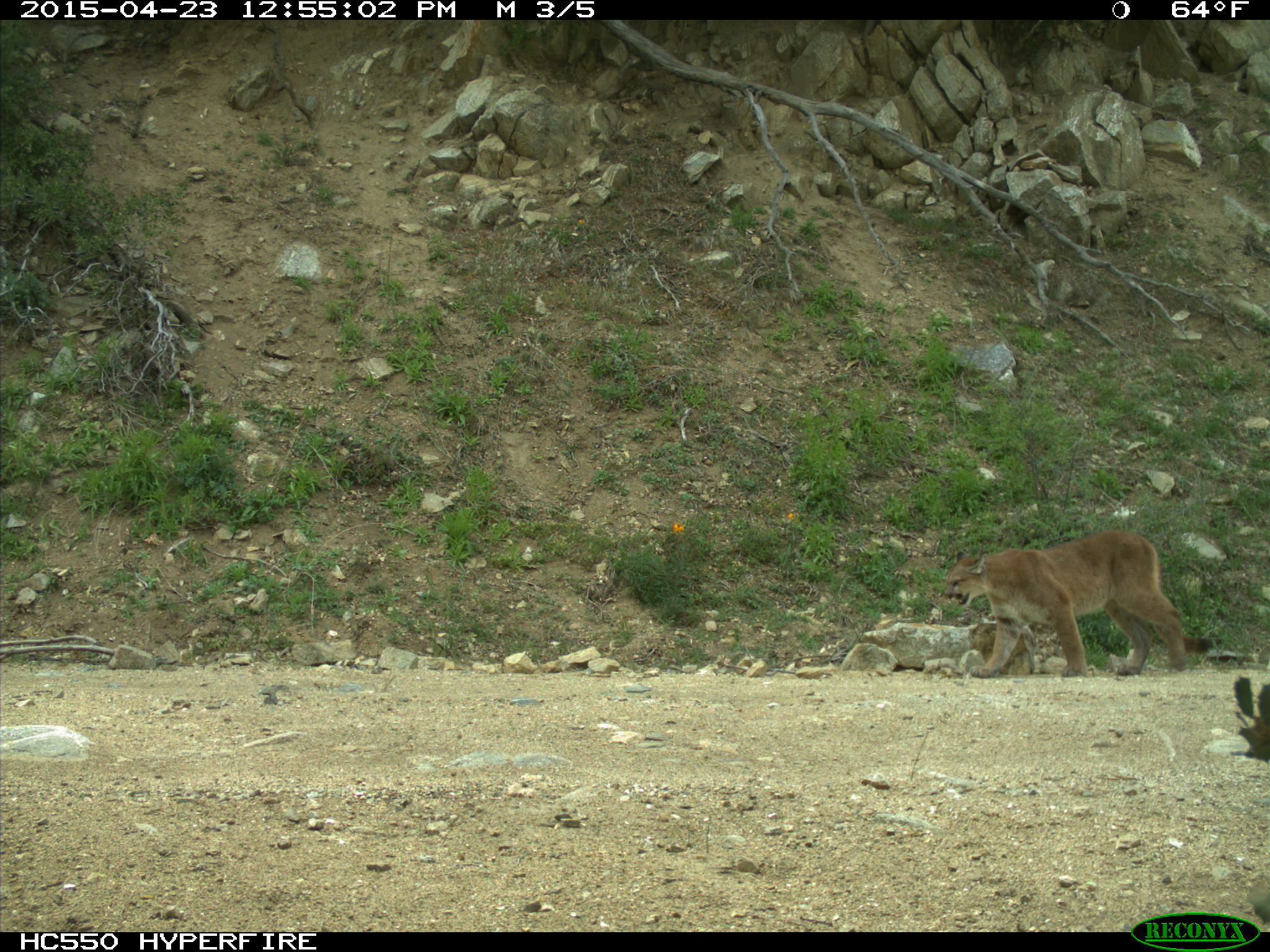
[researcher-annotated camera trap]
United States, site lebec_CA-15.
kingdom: Animalia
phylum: Chordata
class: Mammalia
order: Carnivora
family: Felidae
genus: Puma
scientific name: Puma concolor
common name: mountain lion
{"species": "Puma concolor (mountain lion)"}